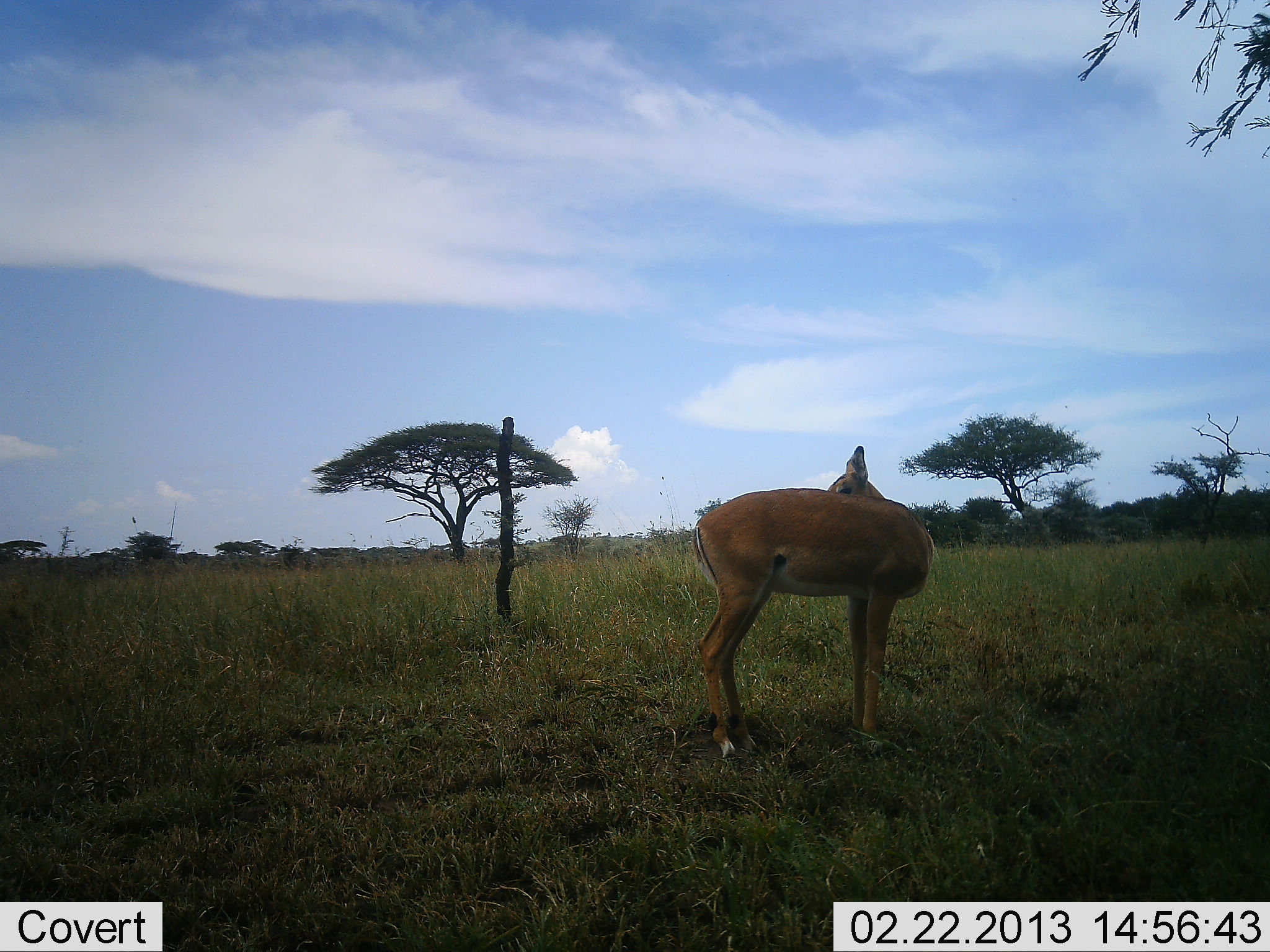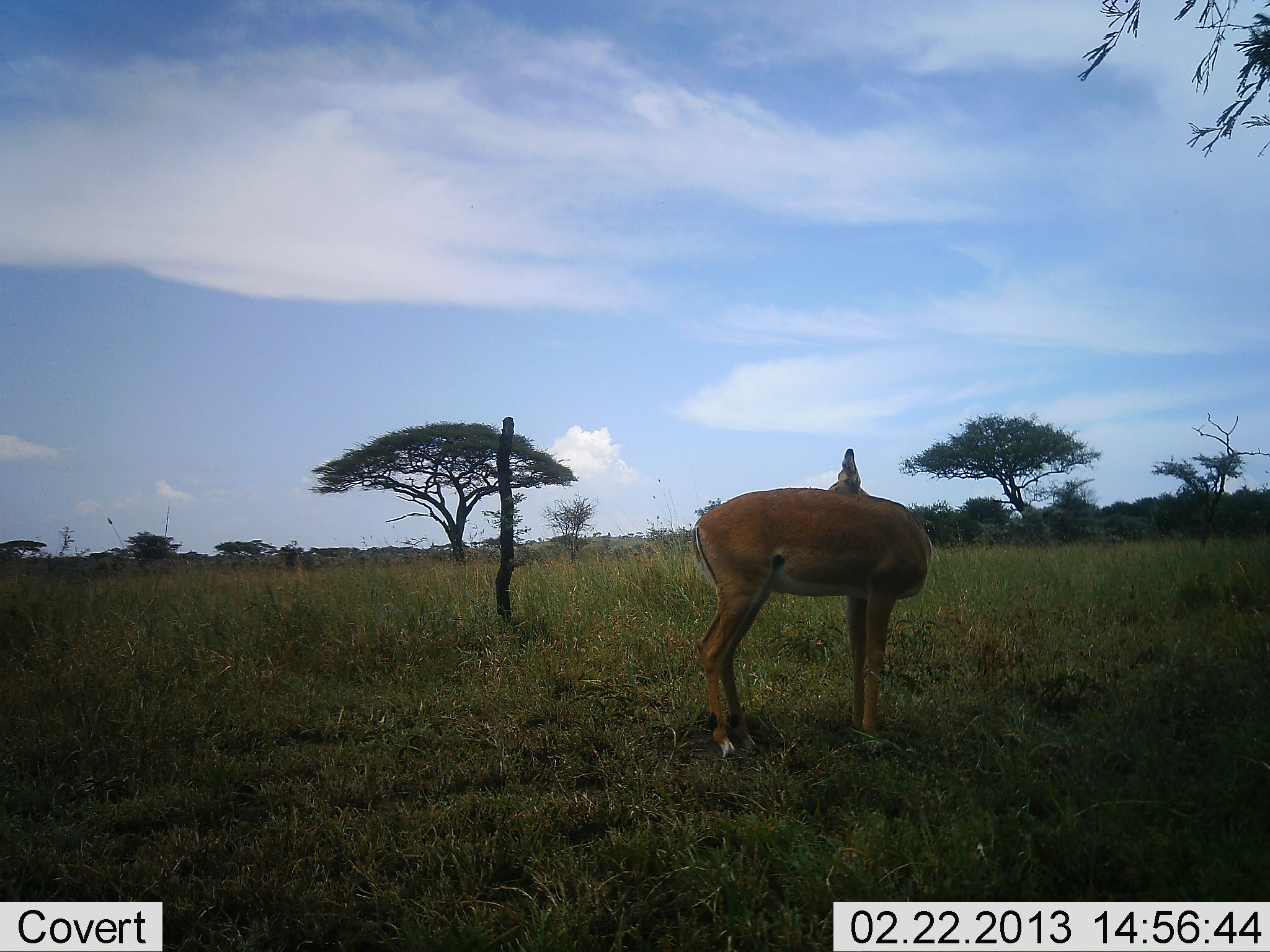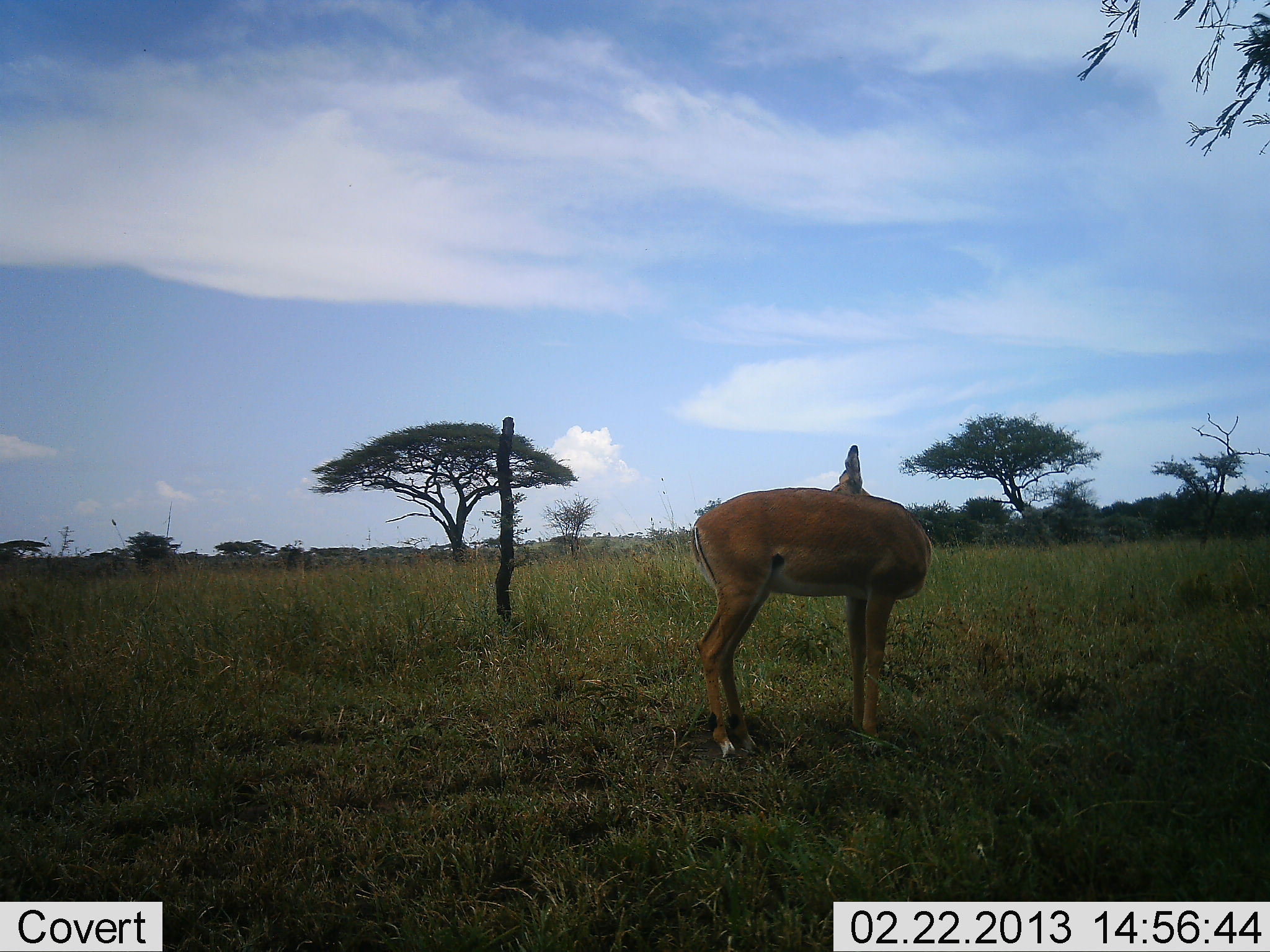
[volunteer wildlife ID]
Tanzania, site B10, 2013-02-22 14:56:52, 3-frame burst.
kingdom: Animalia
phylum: Chordata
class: Mammalia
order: Artiodactyla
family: Bovidae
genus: Aepyceros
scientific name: Aepyceros melampus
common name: impala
Impala (Aepyceros melampus), count 1. Behavior (volunteer vote fractions): standing 95%, resting 5%, moving 0%, interacting 0%. Young present (vote fraction): 0%. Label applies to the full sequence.